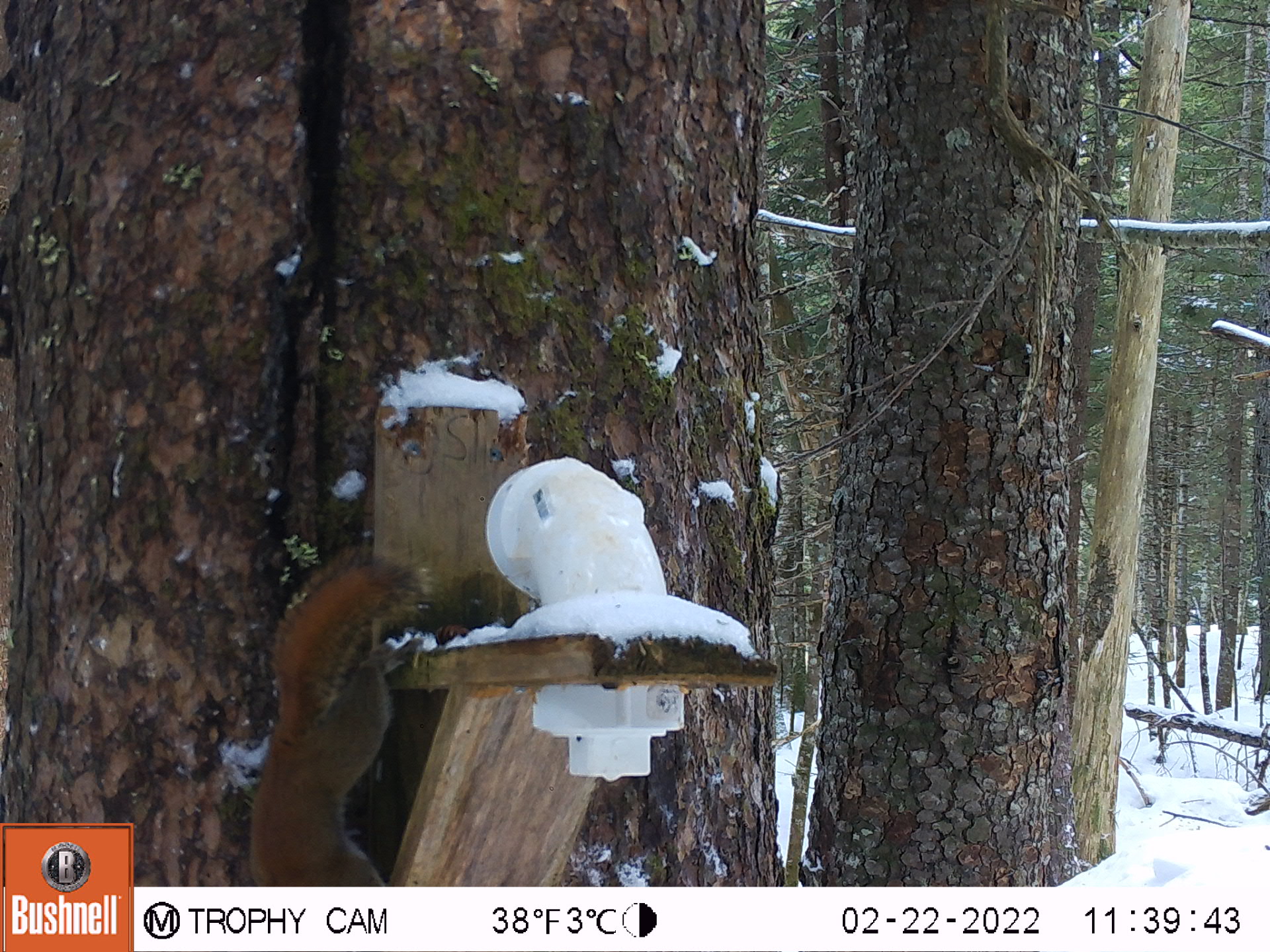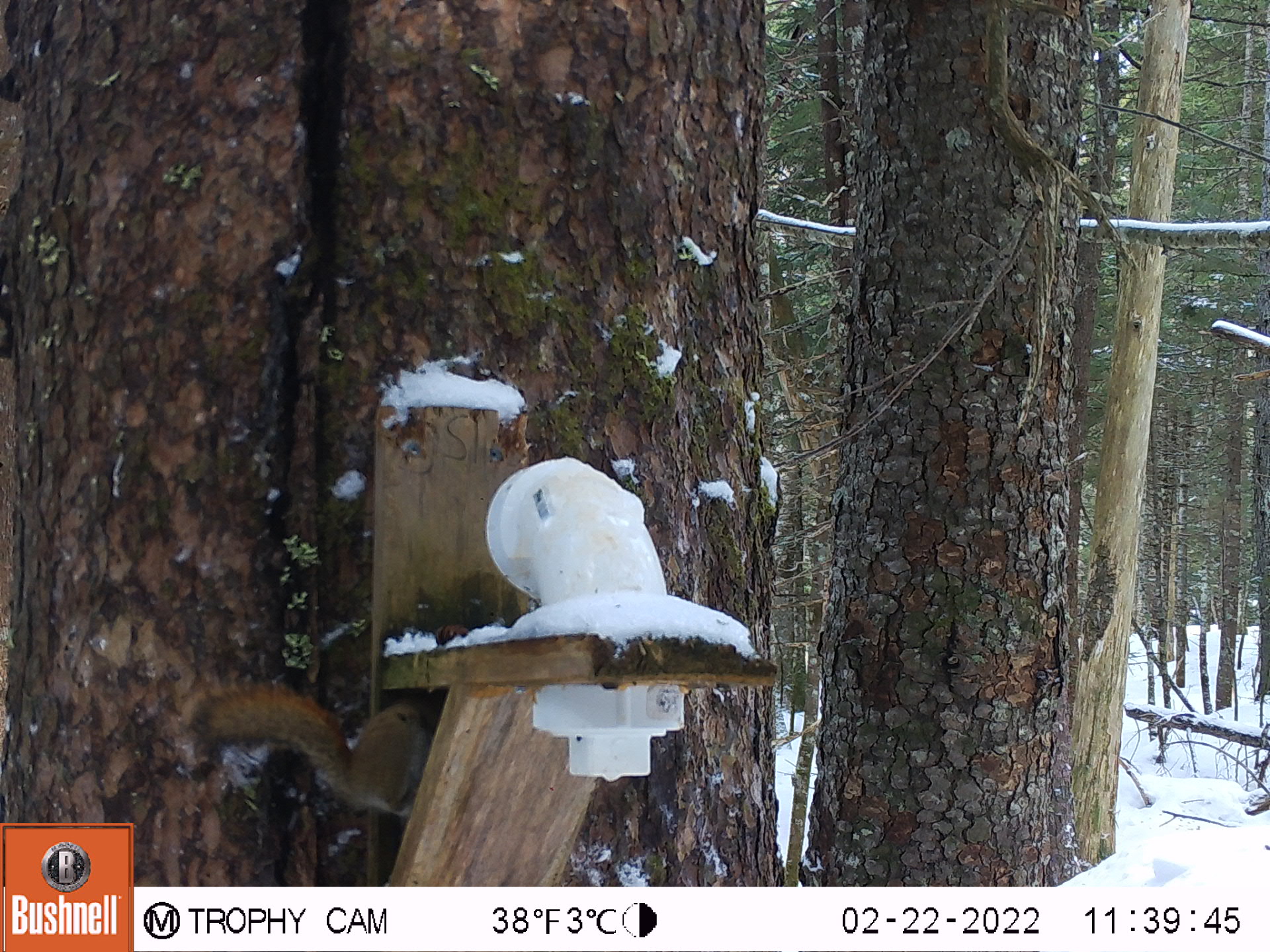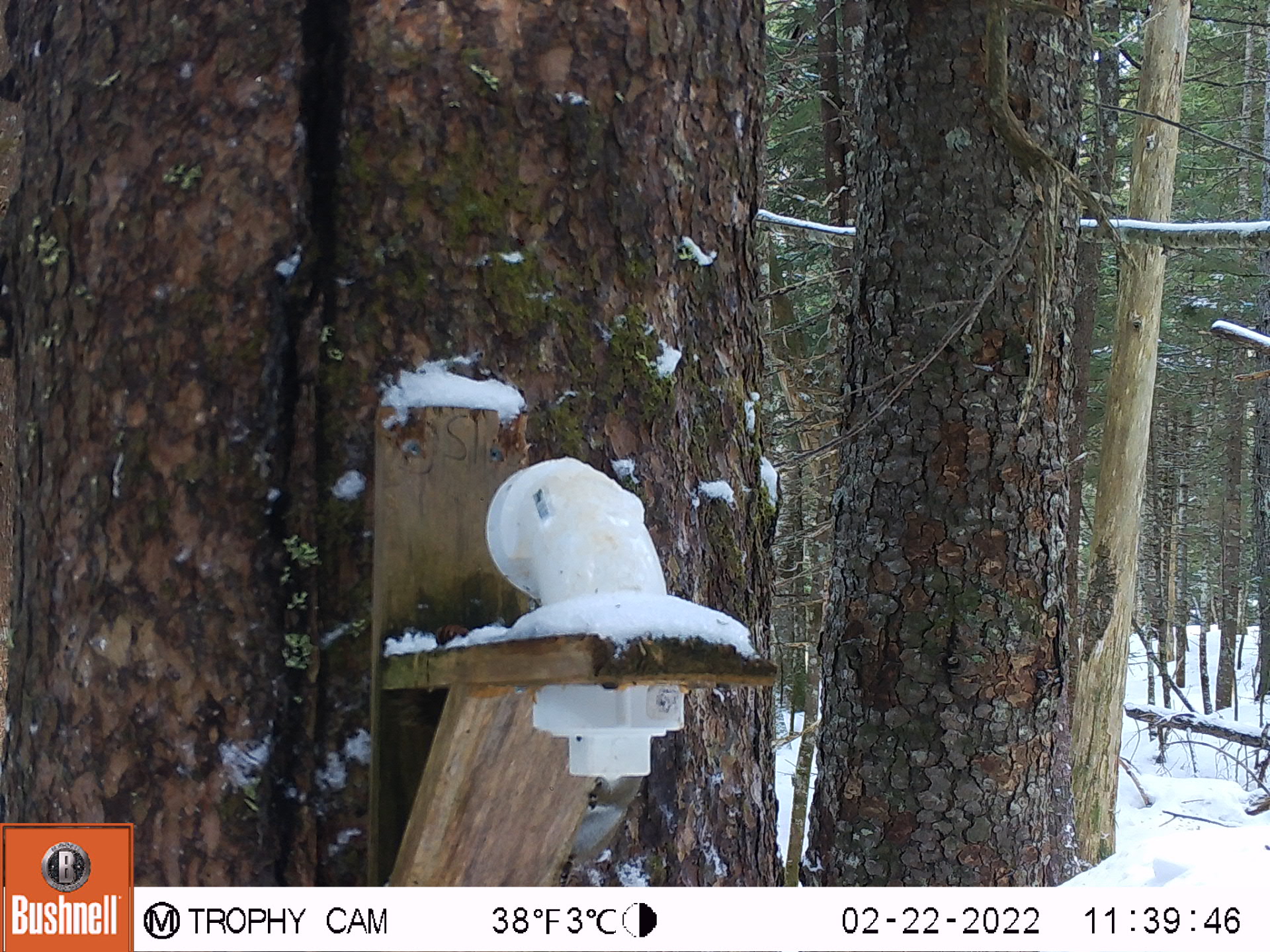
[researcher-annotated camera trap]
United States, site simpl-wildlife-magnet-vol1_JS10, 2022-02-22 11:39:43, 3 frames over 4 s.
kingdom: Animalia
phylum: Chordata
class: Mammalia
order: Rodentia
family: Sciuridae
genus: Tamiasciurus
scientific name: Tamiasciurus hudsonicus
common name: red squirrel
Red squirrel (Tamiasciurus hudsonicus).